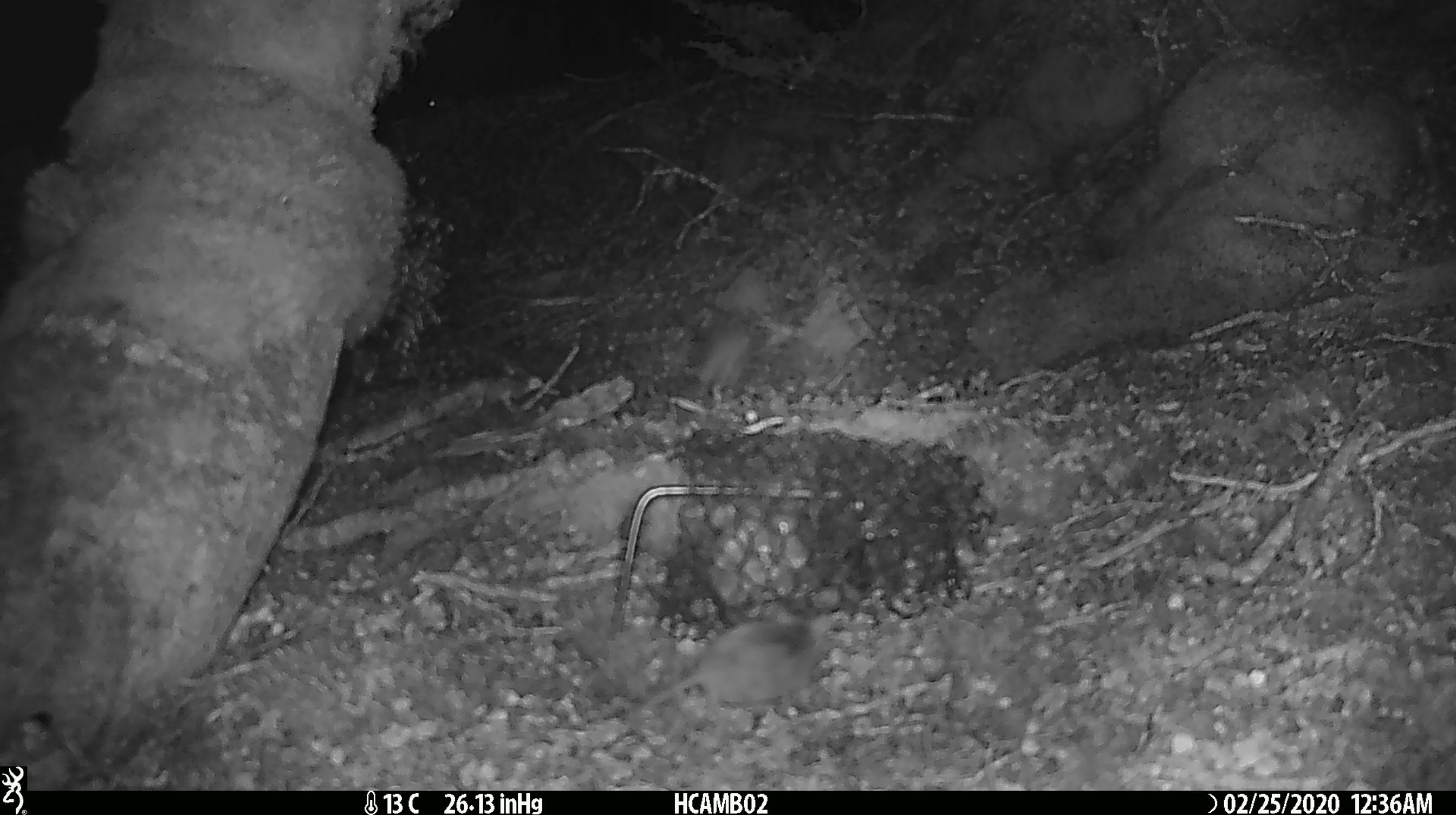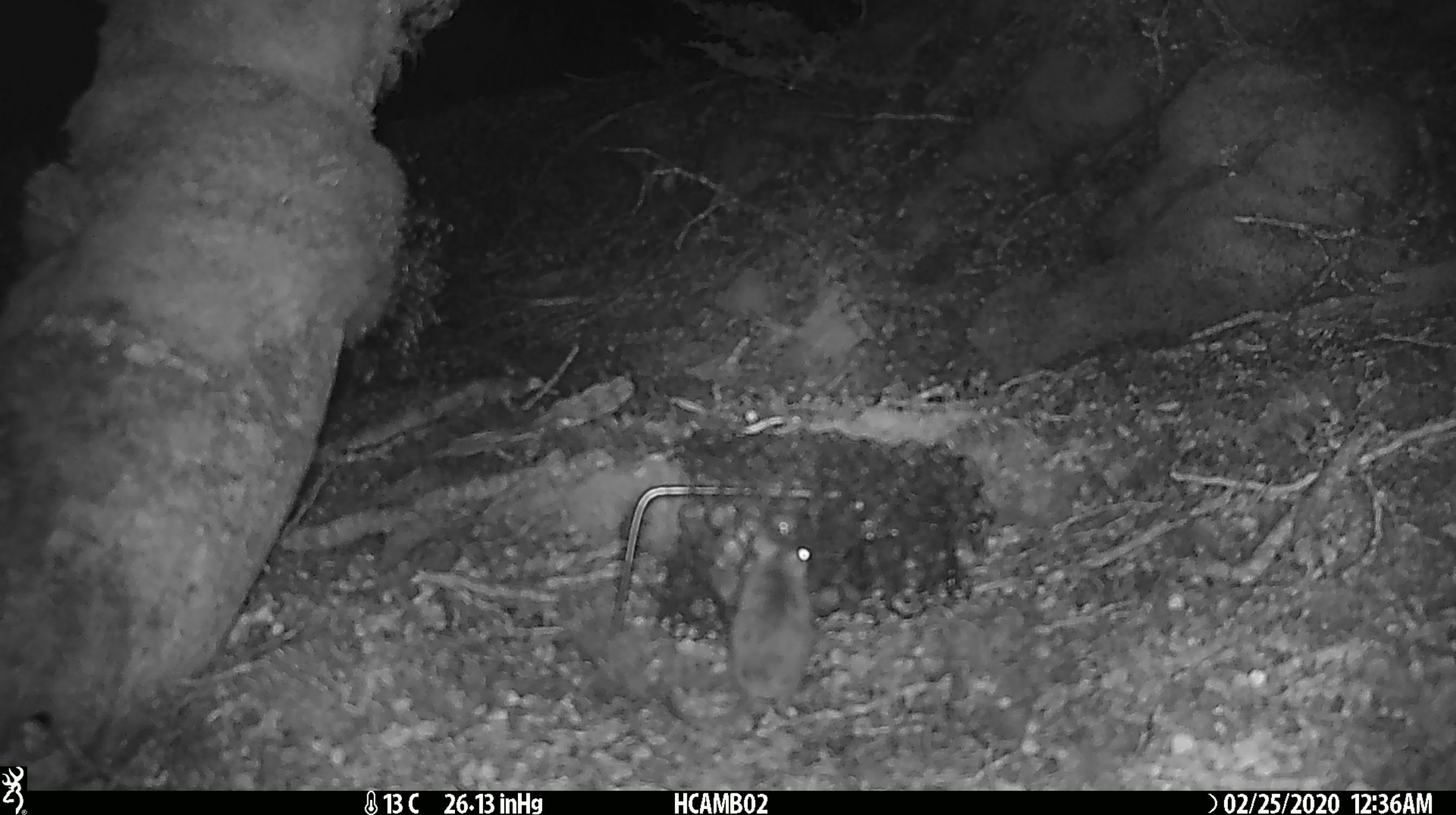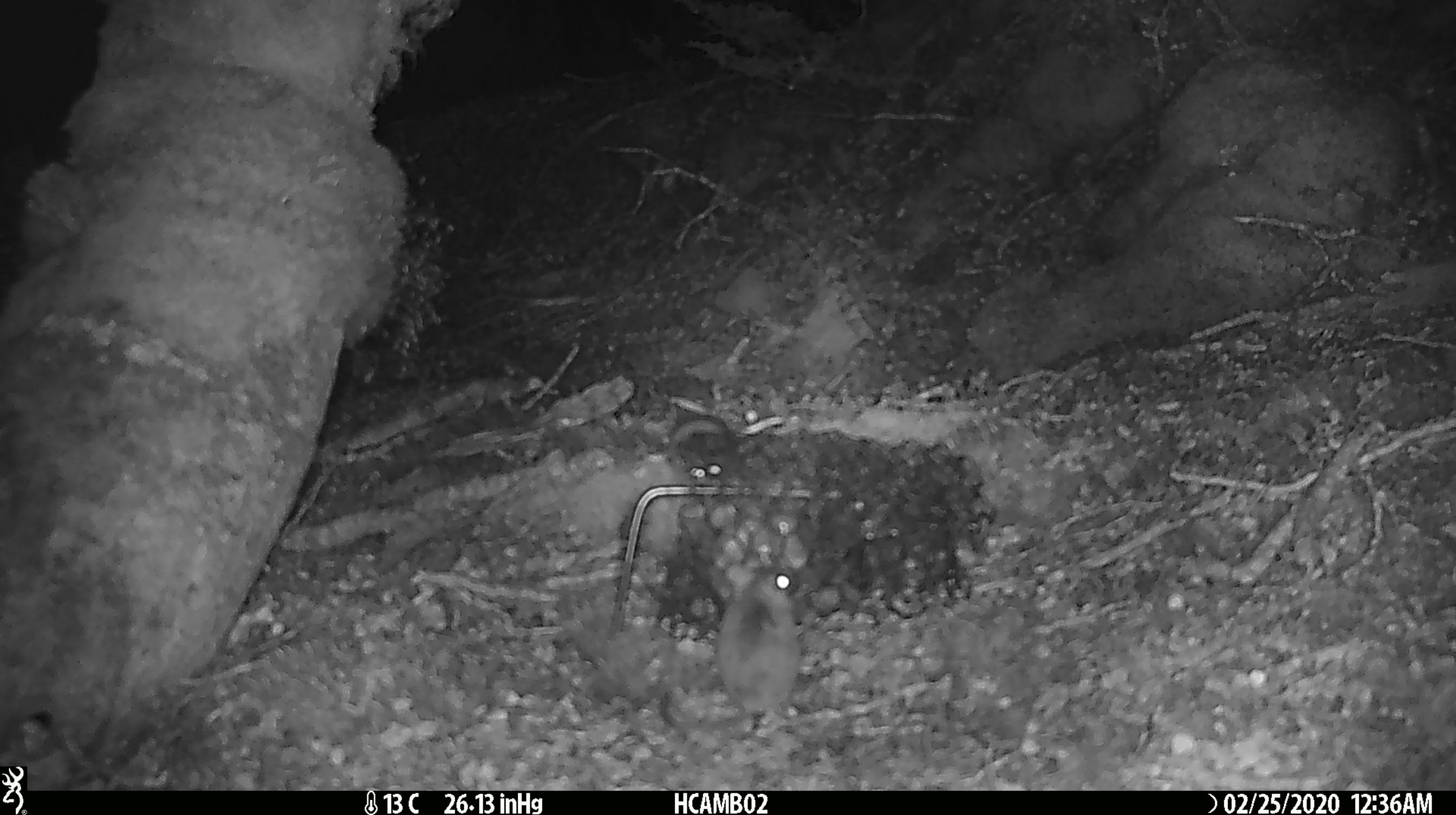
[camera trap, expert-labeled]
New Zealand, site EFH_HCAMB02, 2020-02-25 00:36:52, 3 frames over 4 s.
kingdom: Animalia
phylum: Chordata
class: Mammalia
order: Rodentia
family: Muridae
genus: Mus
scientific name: Mus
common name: mouse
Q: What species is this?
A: Mouse (Mus).